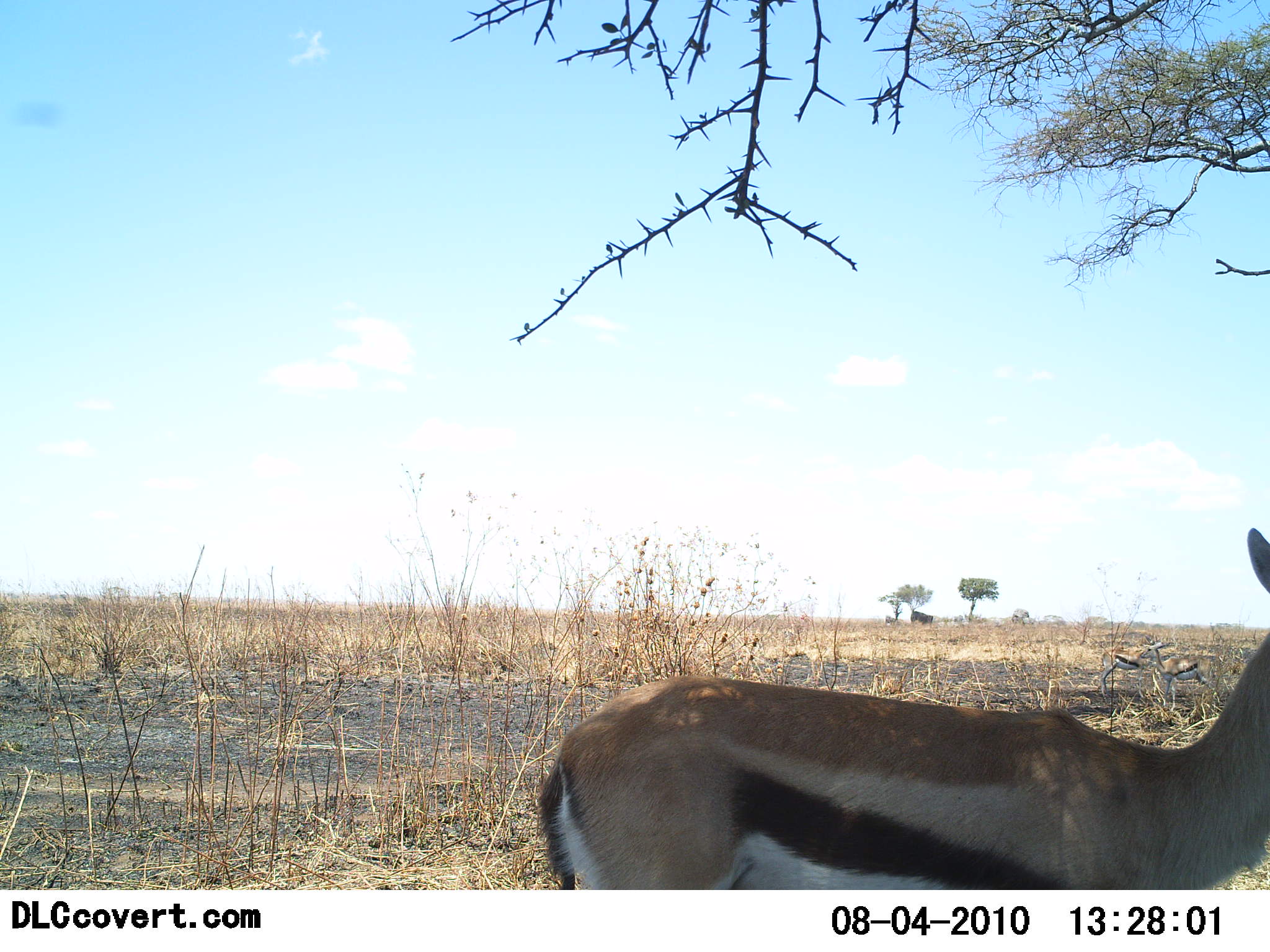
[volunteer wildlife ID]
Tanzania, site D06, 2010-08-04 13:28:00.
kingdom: Animalia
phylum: Chordata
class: Mammalia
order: Artiodactyla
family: Bovidae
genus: Eudorcas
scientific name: Eudorcas thomsonii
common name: thomson's gazelle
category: gazellethomsons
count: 1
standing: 95%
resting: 0%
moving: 5%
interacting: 0%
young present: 0%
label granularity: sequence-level